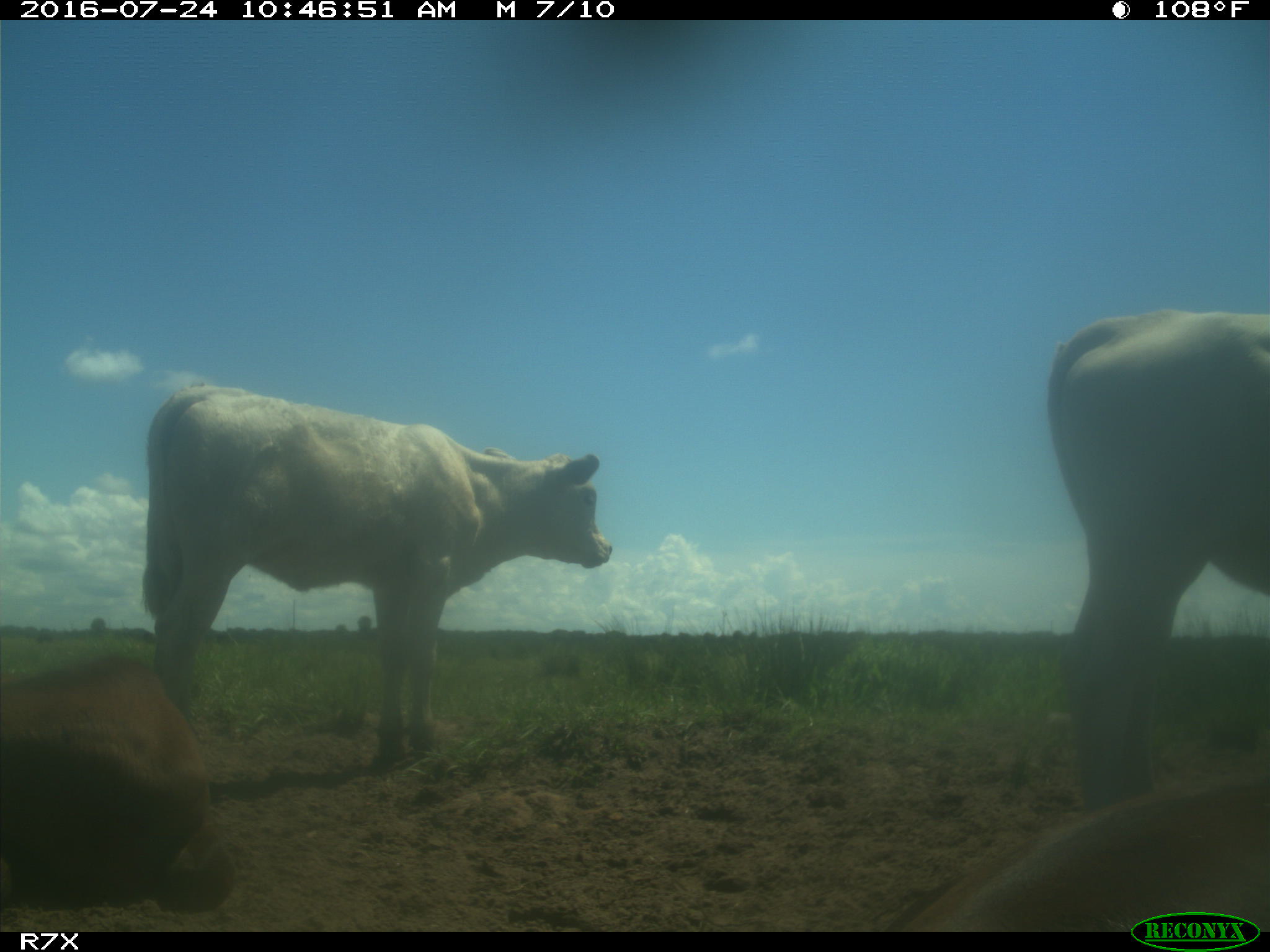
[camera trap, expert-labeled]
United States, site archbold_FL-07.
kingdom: Animalia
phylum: Chordata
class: Mammalia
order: Artiodactyla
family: Bovidae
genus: Bos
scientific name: Bos taurus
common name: domestic cow